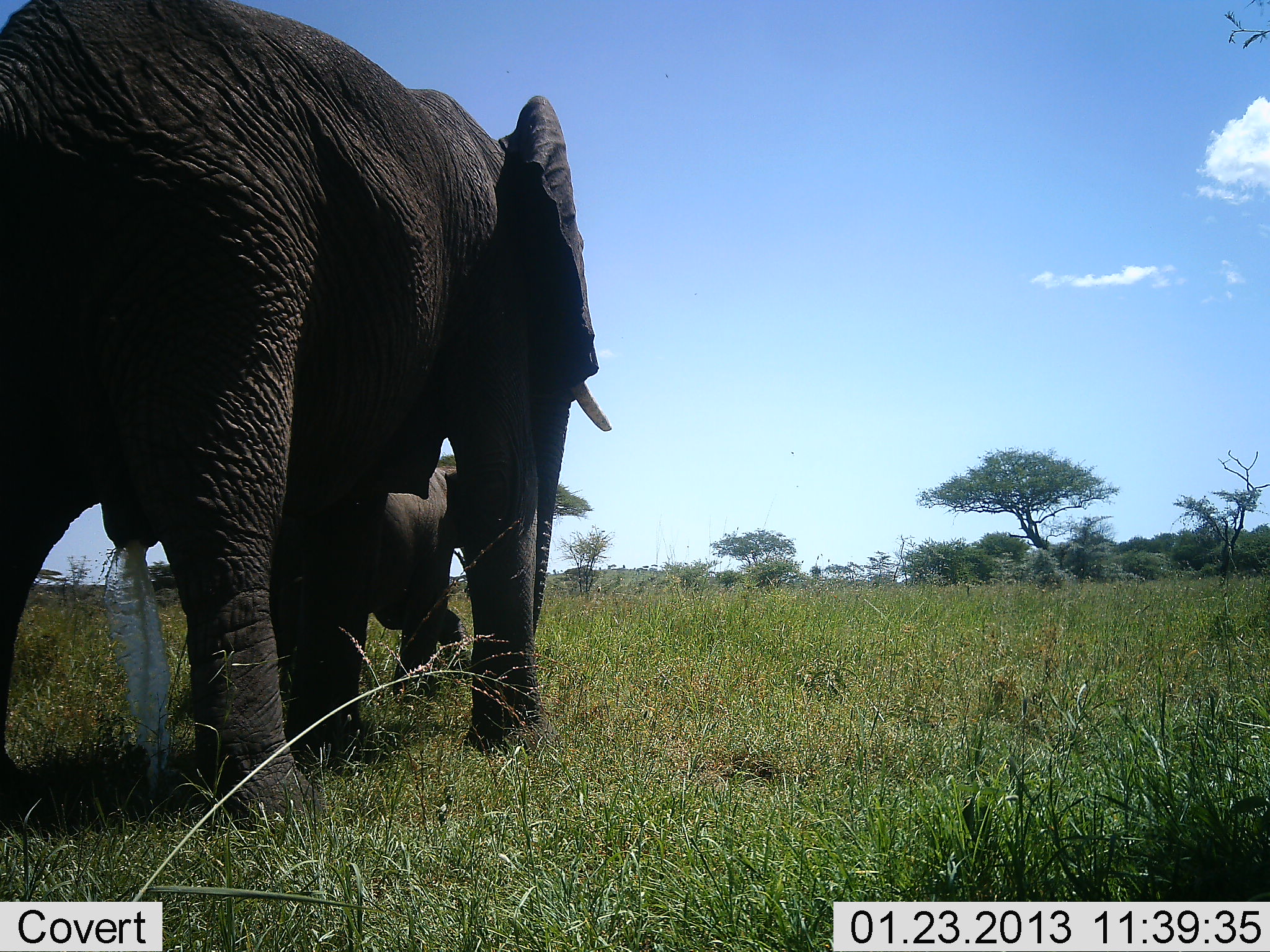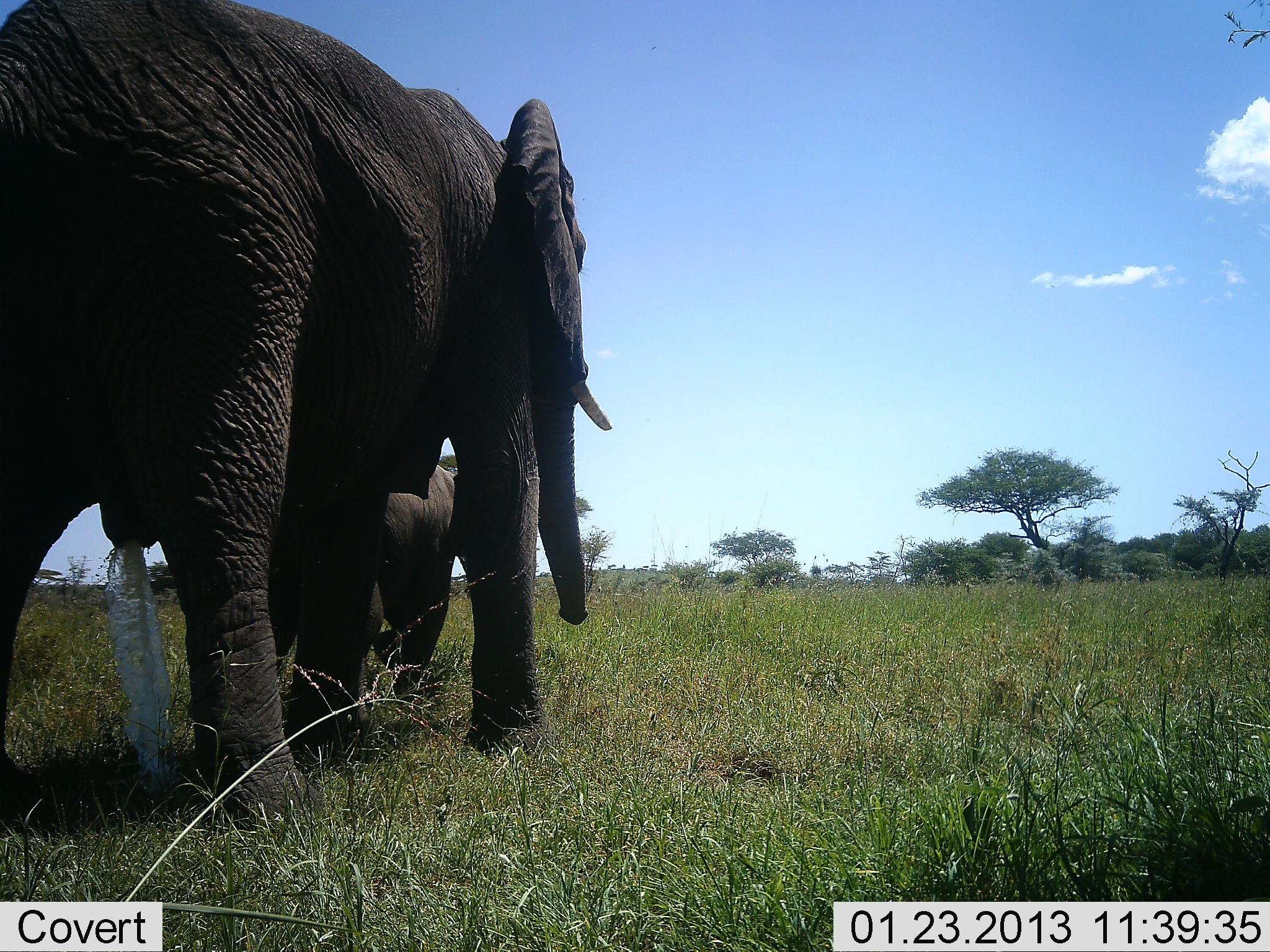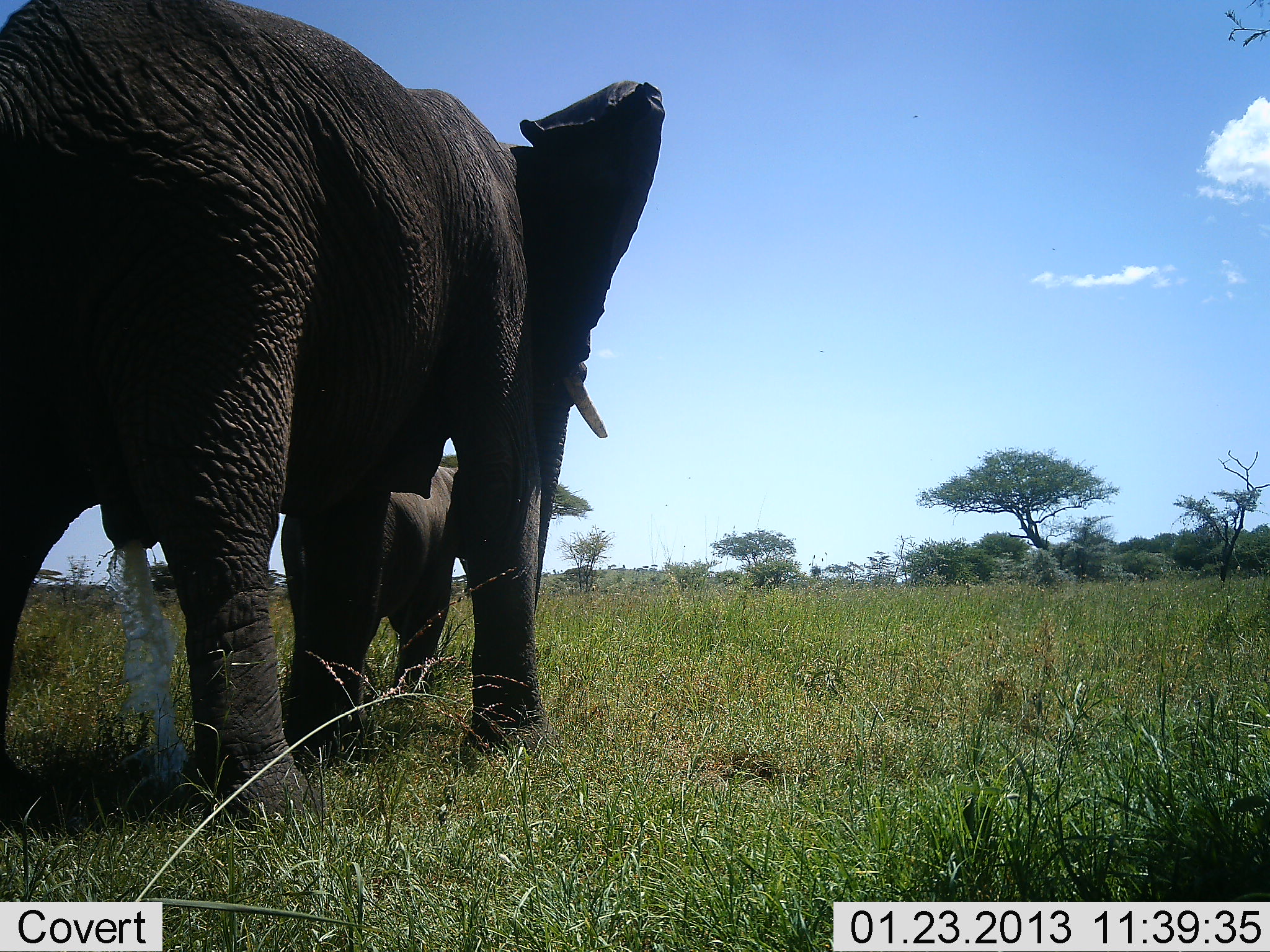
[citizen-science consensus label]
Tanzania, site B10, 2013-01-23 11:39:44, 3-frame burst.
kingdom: Animalia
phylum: Chordata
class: Mammalia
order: Proboscidea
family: Elephantidae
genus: Loxodonta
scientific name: Loxodonta africana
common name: african bush elephant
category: elephant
Elephant (african bush elephant) (Loxodonta africana), count 2. Behavior (volunteer vote fractions): standing 85%, resting 0%, moving 15%, interacting 5%. Young present (vote fraction): 62%. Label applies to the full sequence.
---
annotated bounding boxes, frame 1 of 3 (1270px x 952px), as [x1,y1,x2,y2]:
animal: [2,2,613,827]; [204,463,464,761]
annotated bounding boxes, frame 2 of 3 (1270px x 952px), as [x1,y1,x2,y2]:
animal: [0,1,608,845]; [270,460,460,750]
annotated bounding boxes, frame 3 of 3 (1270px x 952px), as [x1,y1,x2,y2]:
animal: [2,2,664,837]; [281,459,474,734]